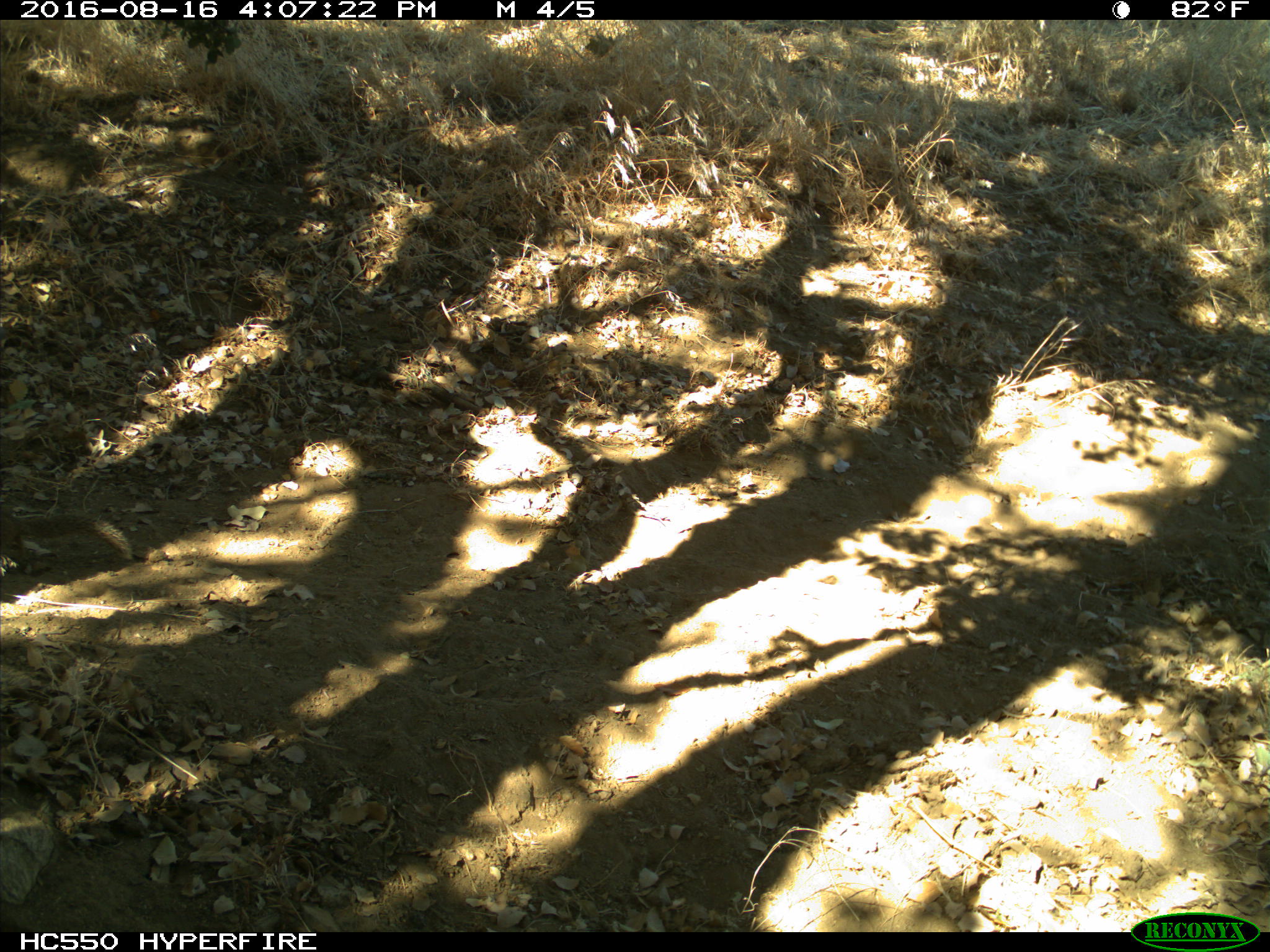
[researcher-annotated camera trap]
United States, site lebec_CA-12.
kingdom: Animalia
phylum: Chordata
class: Mammalia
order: Rodentia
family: Sciuridae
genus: Otospermophilus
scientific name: Otospermophilus beecheyi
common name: california ground squirrel